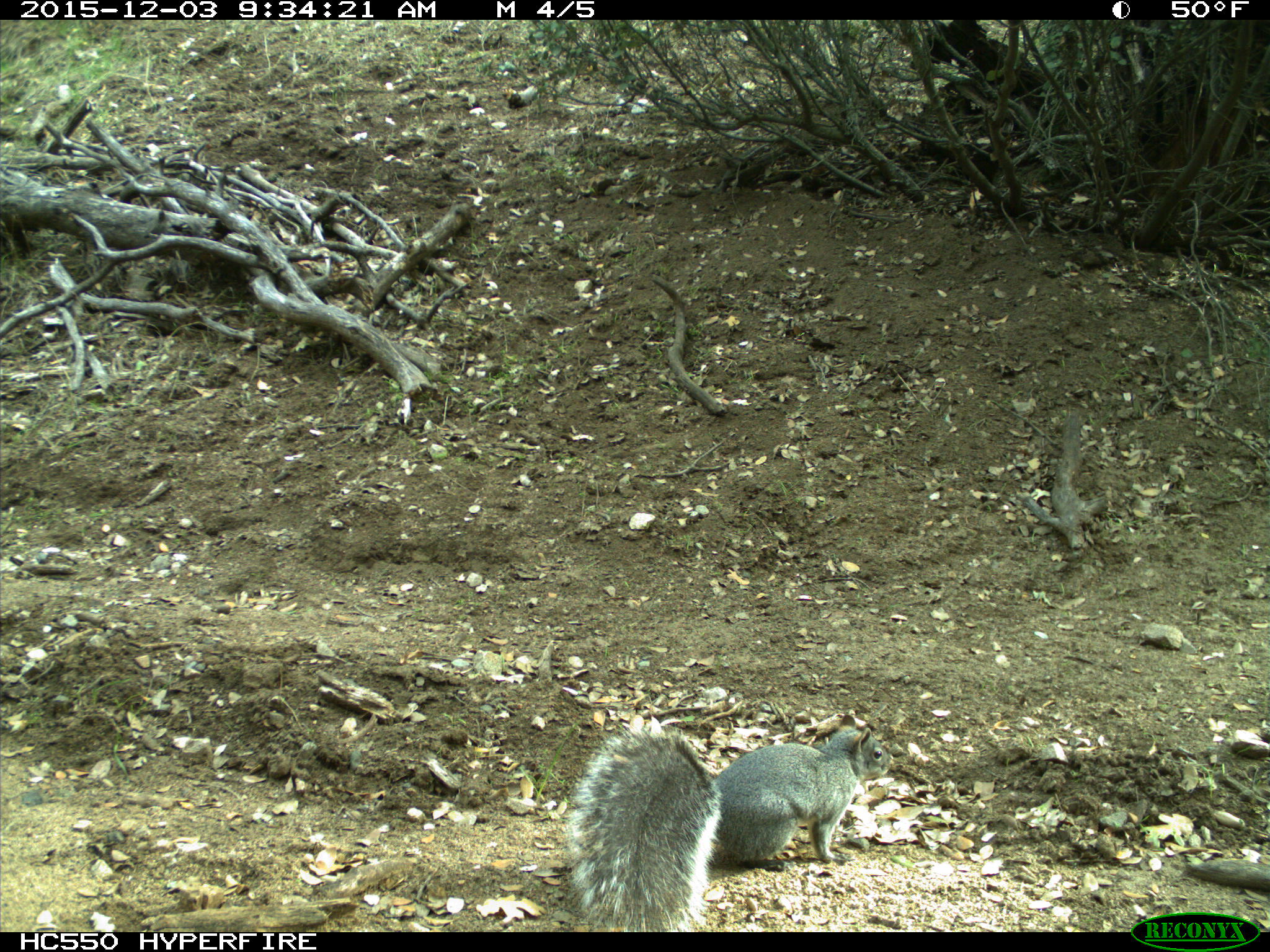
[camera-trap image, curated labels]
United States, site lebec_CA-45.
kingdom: Animalia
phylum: Chordata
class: Mammalia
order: Rodentia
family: Sciuridae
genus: Sciurus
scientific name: Sciurus carolinensis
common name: eastern gray squirrel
Sciurus carolinensis (eastern gray squirrel).